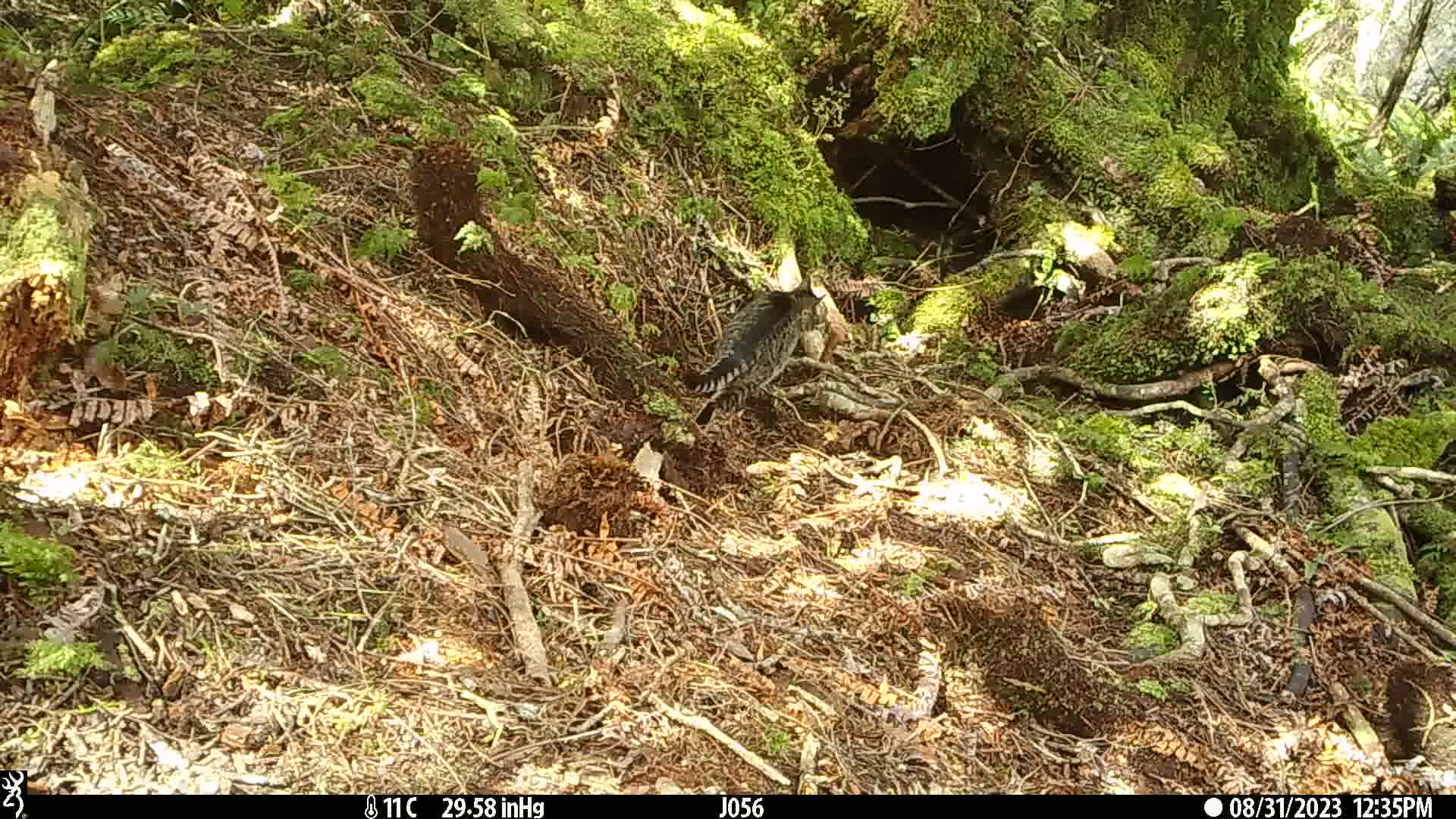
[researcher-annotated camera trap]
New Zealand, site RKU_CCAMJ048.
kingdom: Animalia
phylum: Chordata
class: Mammalia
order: Carnivora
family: Felidae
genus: Felis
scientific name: Felis catus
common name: domestic cat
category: cat